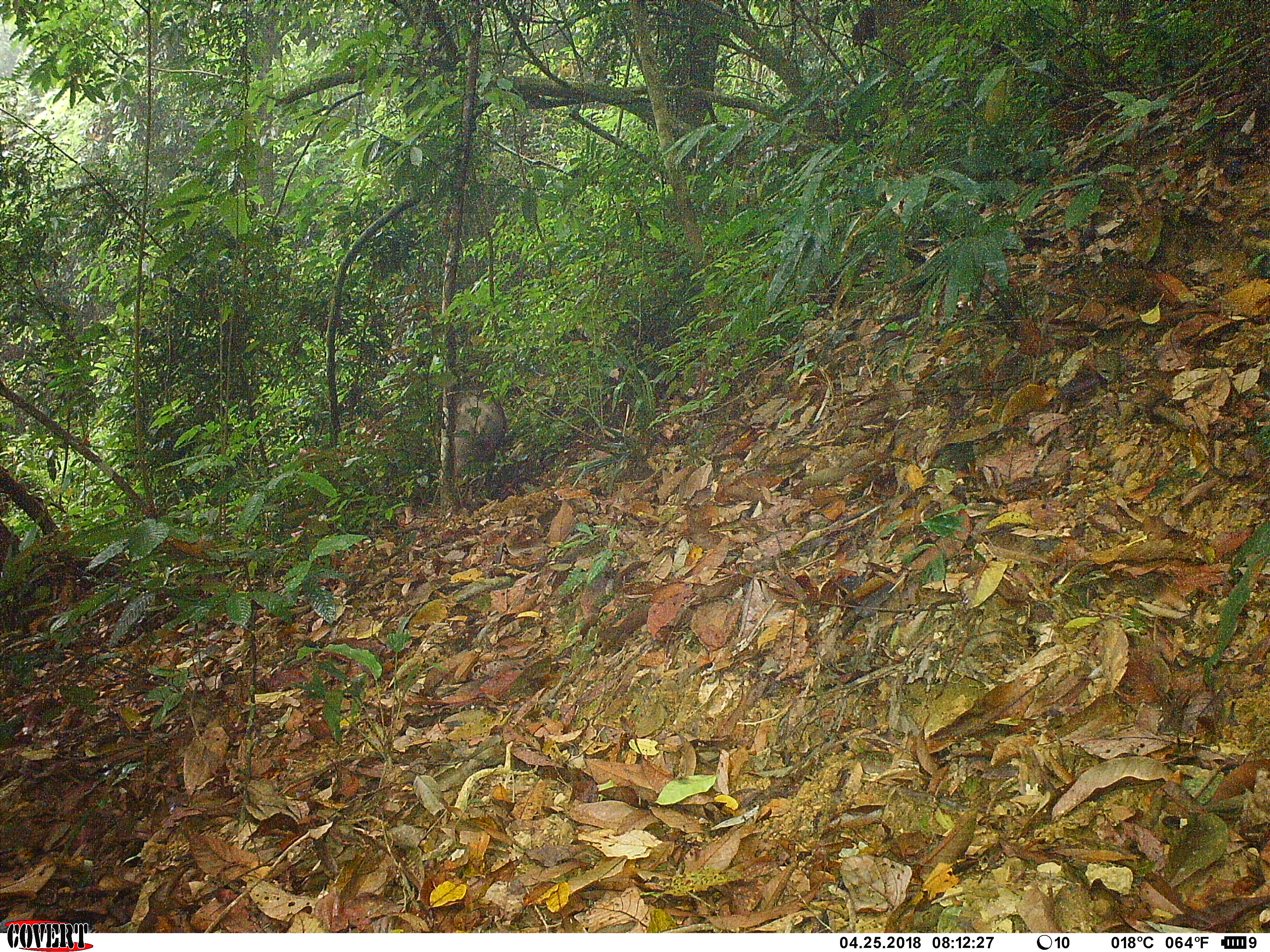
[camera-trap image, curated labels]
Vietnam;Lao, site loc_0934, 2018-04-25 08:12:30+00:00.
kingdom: Animalia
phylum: Chordata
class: Mammalia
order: Artiodactyla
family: Suidae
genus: Sus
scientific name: Sus scrofa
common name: eurasian wild pig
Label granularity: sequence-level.